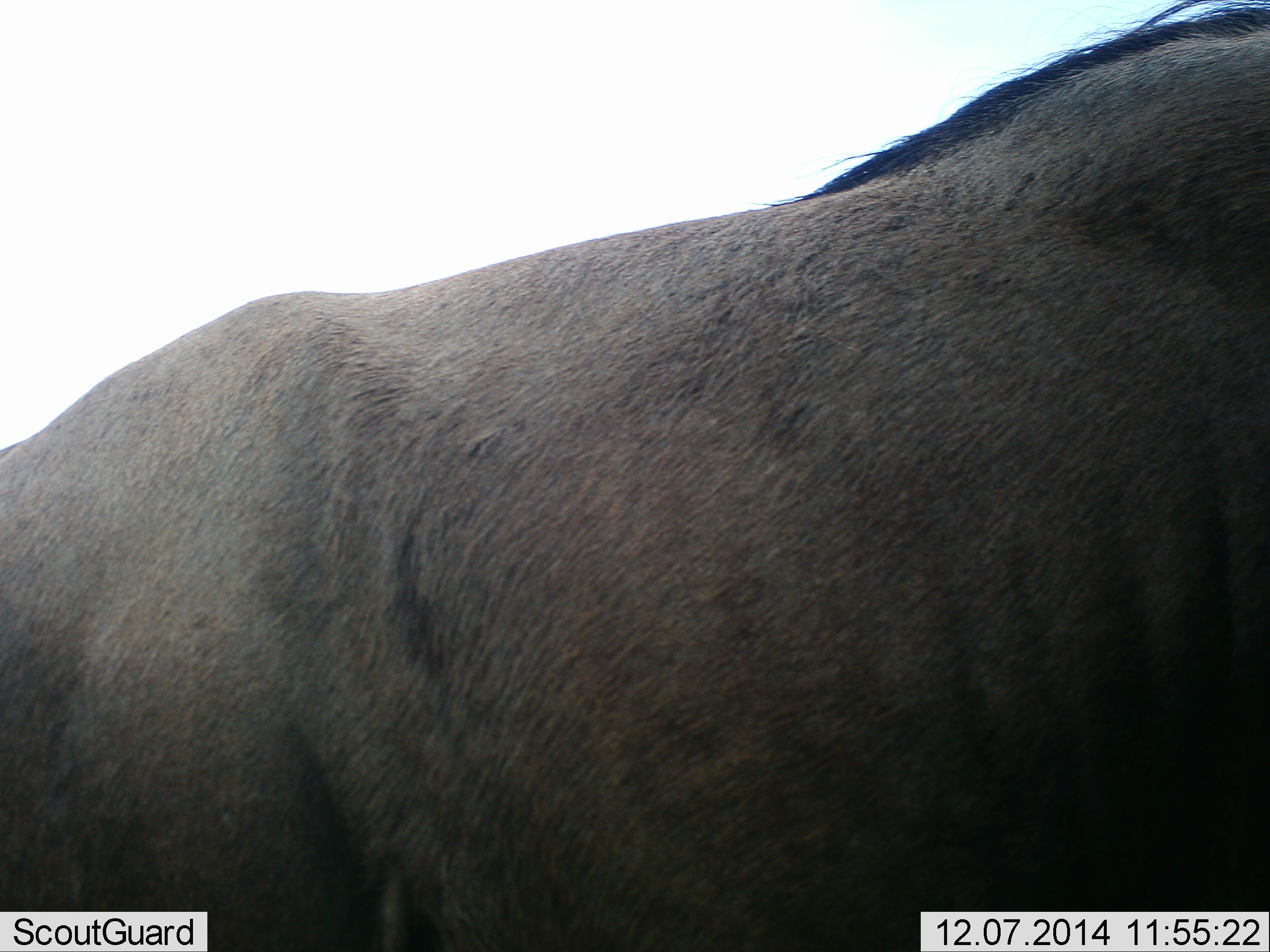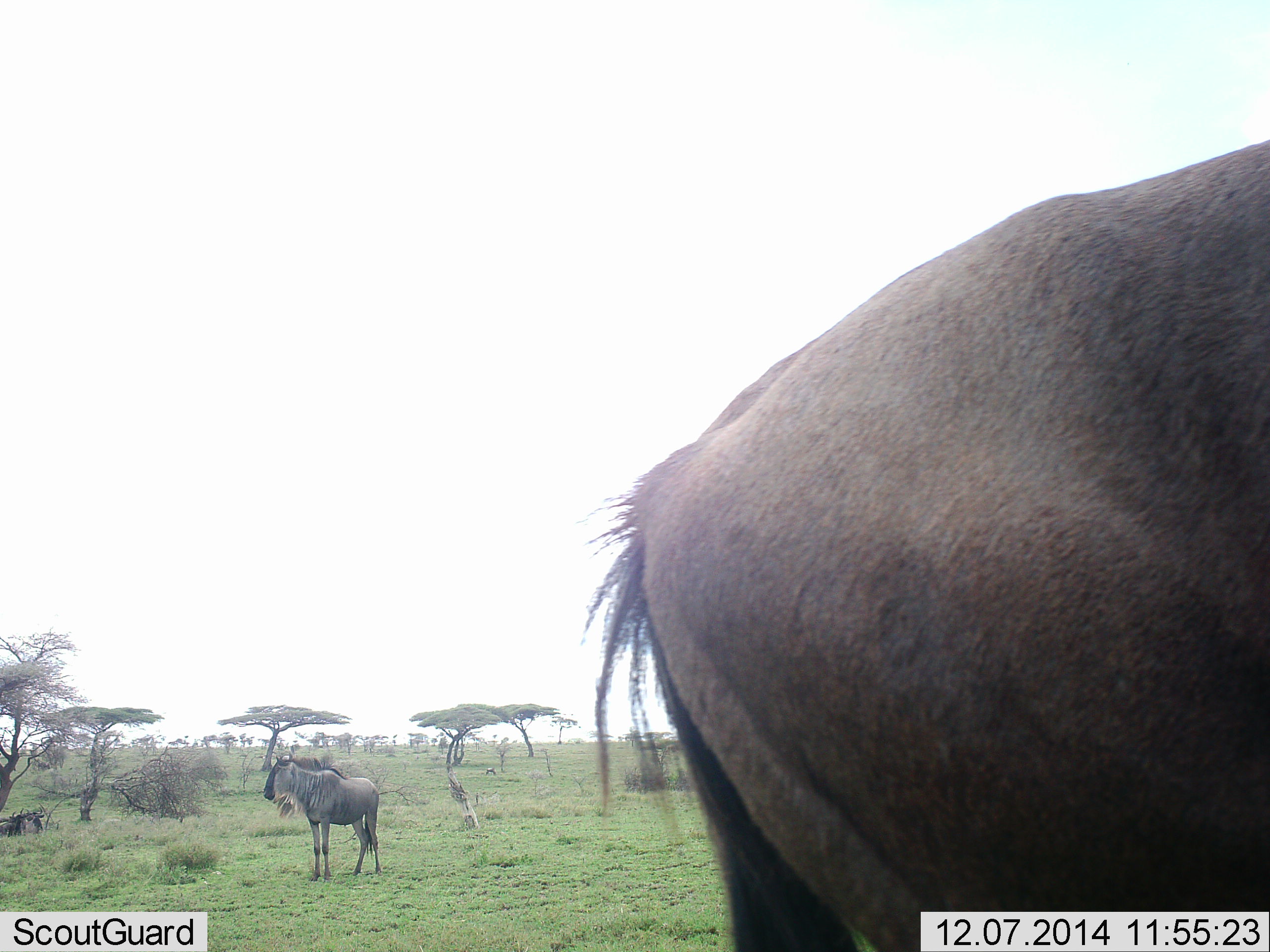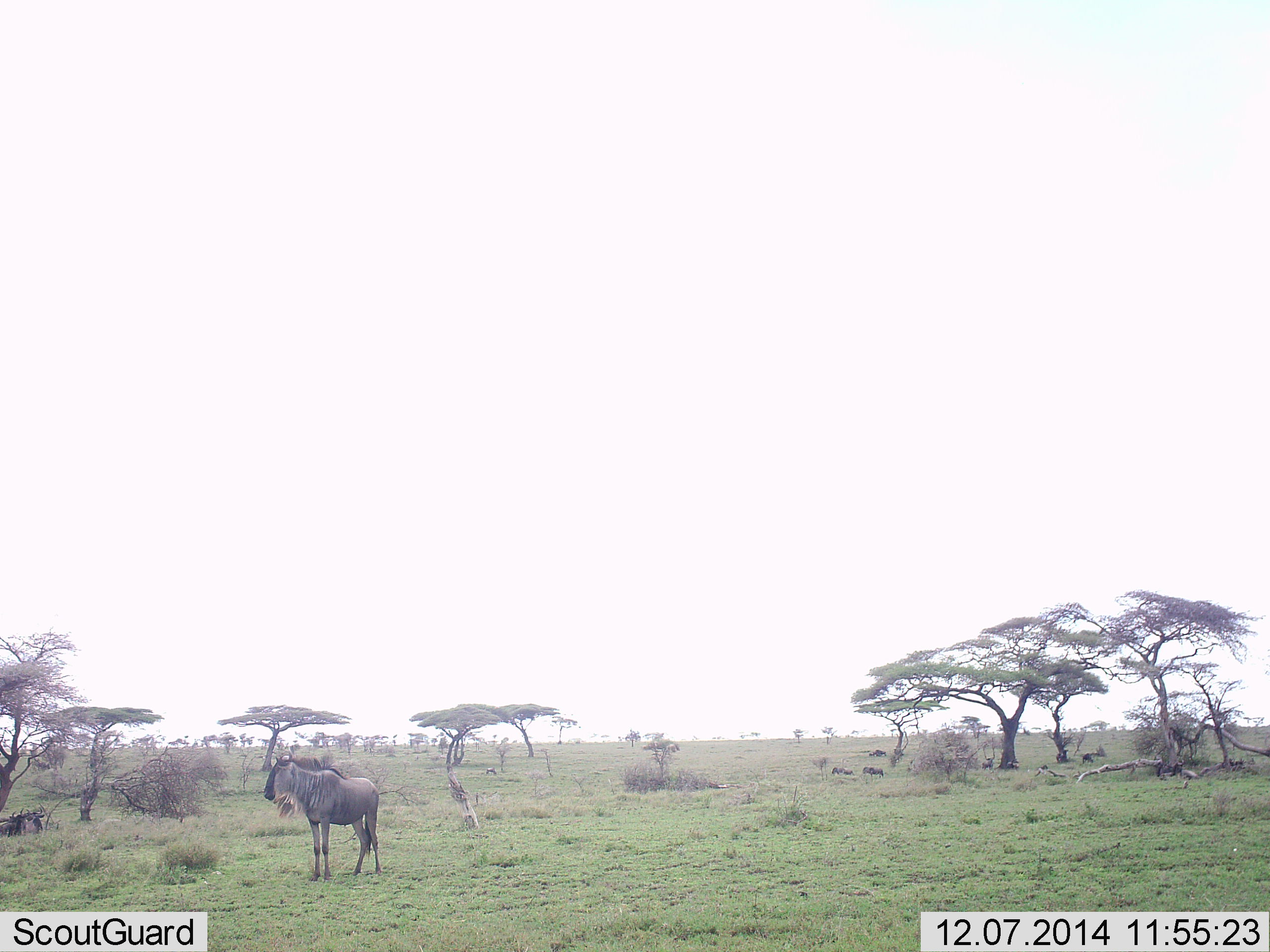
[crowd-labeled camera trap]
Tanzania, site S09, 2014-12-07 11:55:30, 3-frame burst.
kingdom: Animalia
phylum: Chordata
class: Mammalia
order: Artiodactyla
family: Bovidae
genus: Connochaetes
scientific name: Connochaetes taurinus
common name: blue wildebeest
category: wildebeest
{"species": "wildebeest (blue wildebeest) (Connochaetes taurinus)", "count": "2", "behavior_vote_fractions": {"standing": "90%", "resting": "10%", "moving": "70%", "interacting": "0%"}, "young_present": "0%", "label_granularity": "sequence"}